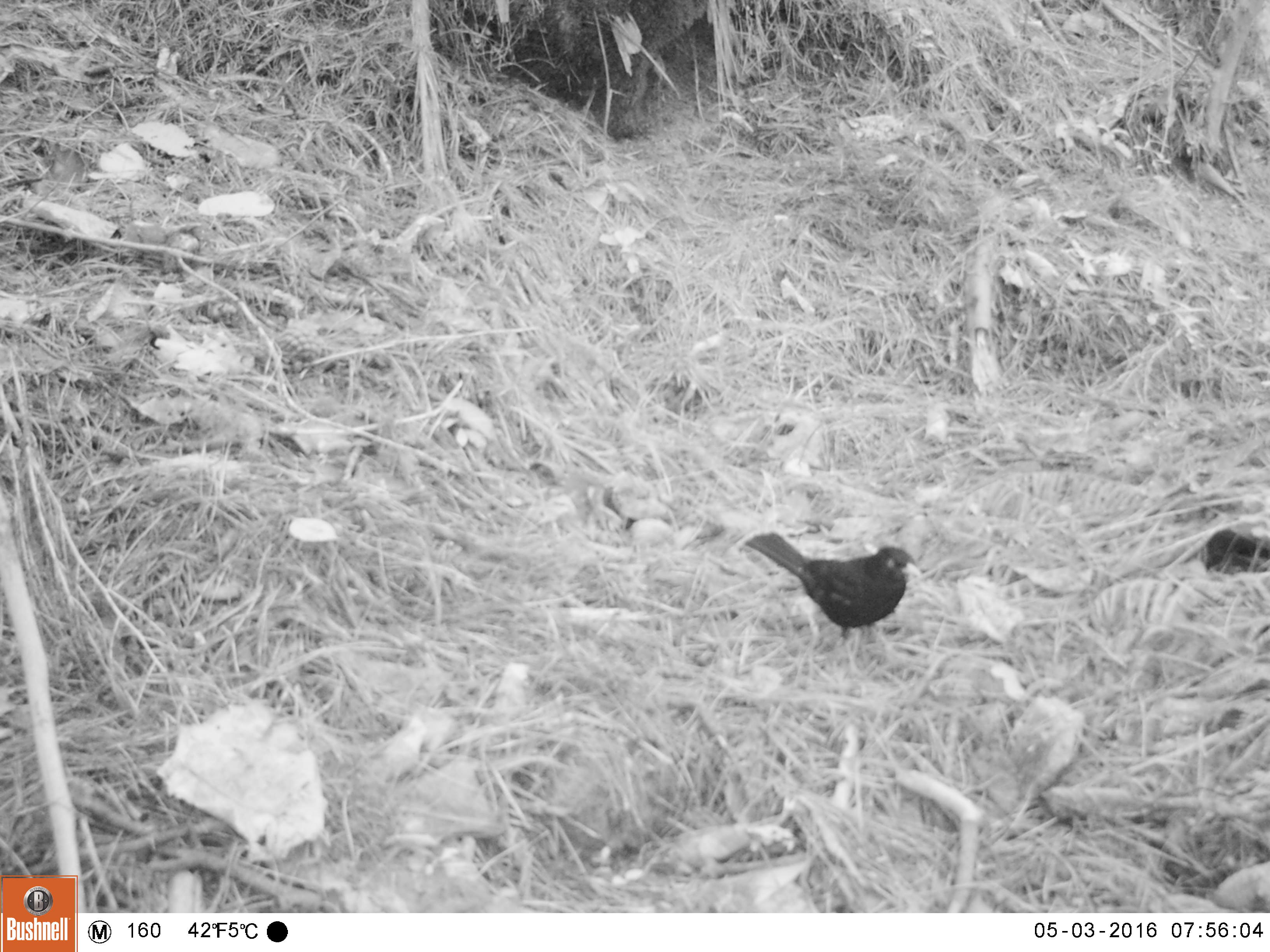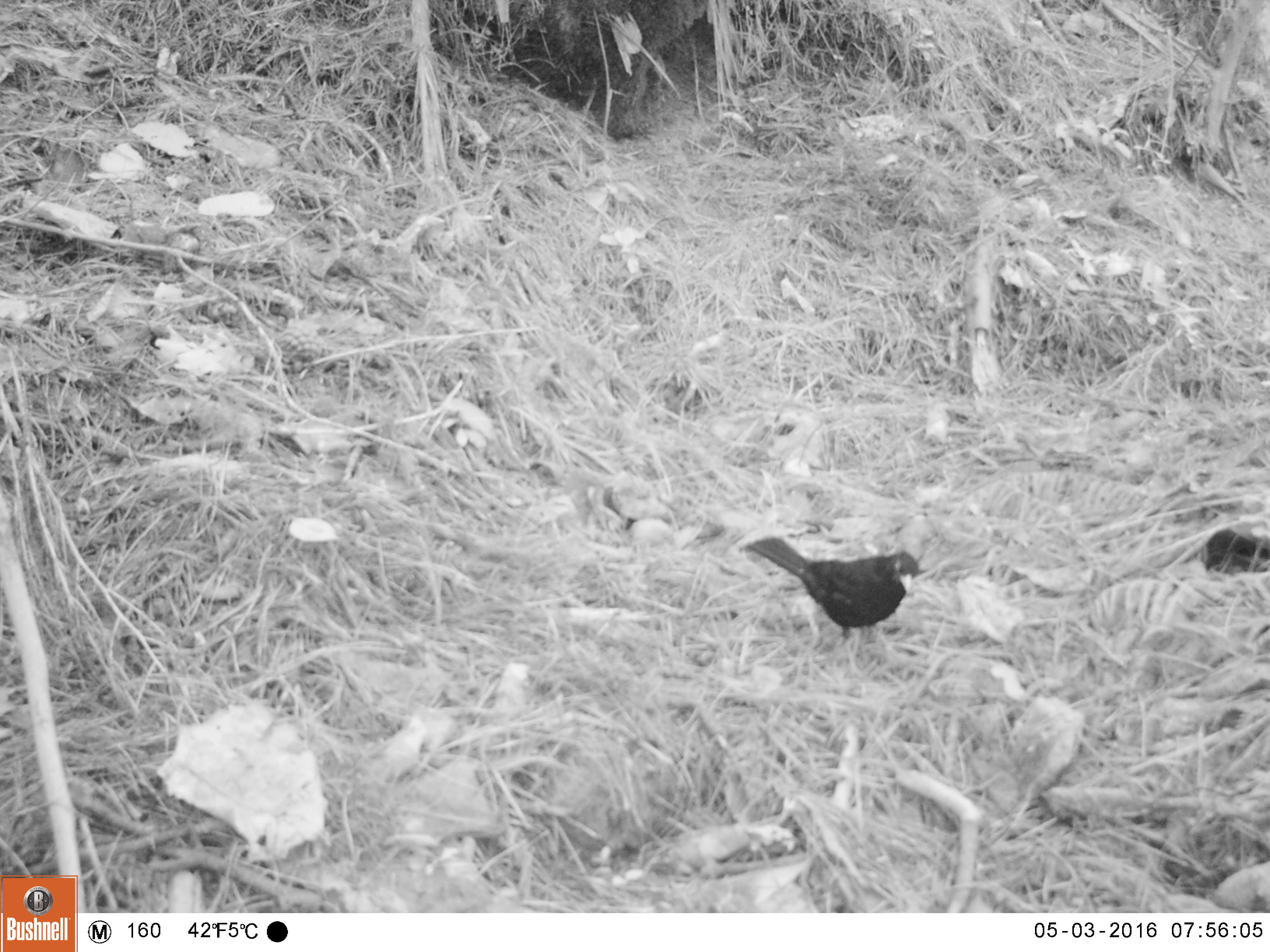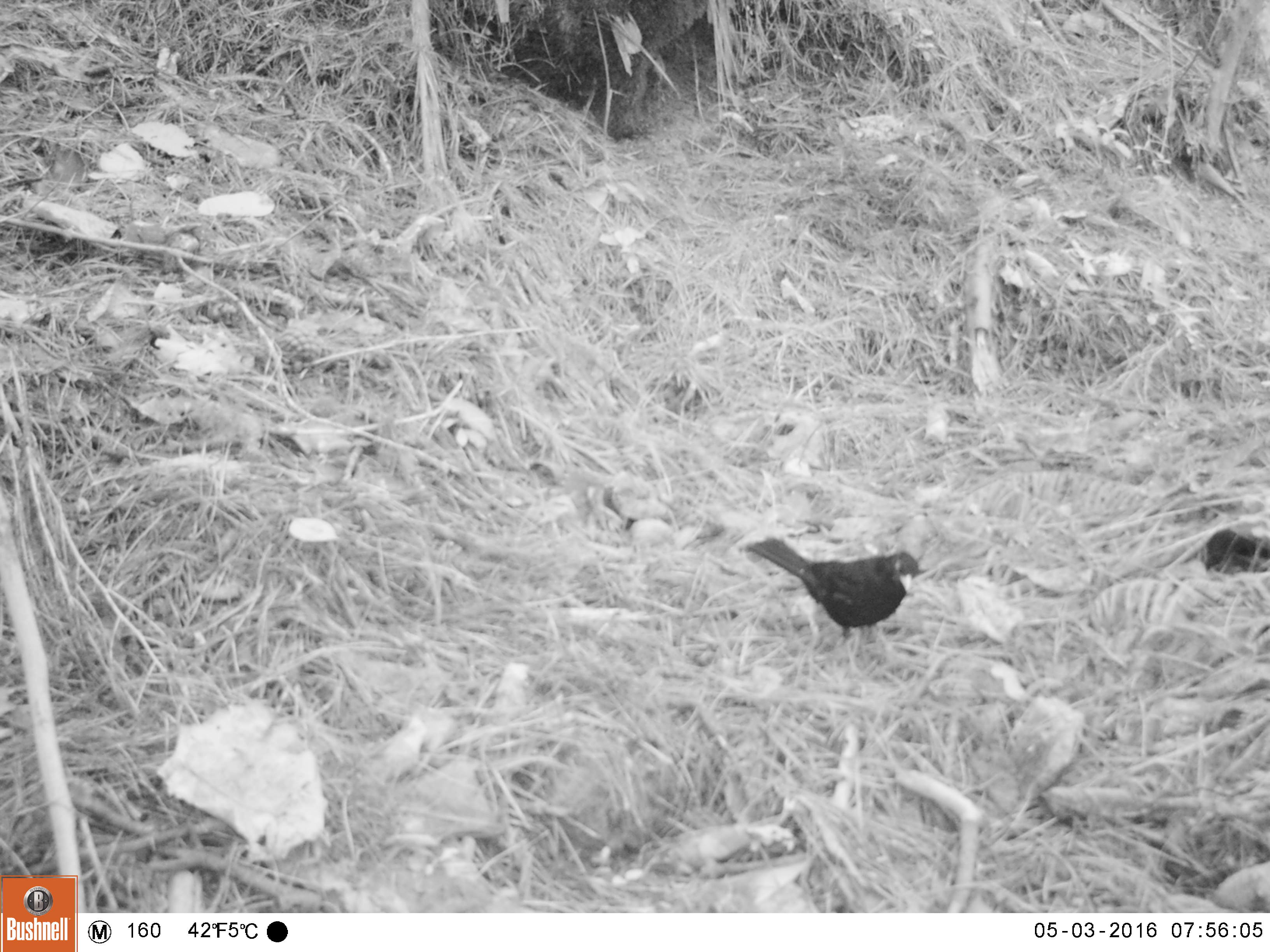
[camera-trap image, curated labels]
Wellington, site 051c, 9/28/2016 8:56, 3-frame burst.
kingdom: Animalia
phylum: Chordata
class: Aves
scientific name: Aves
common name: bird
Bird (Aves).